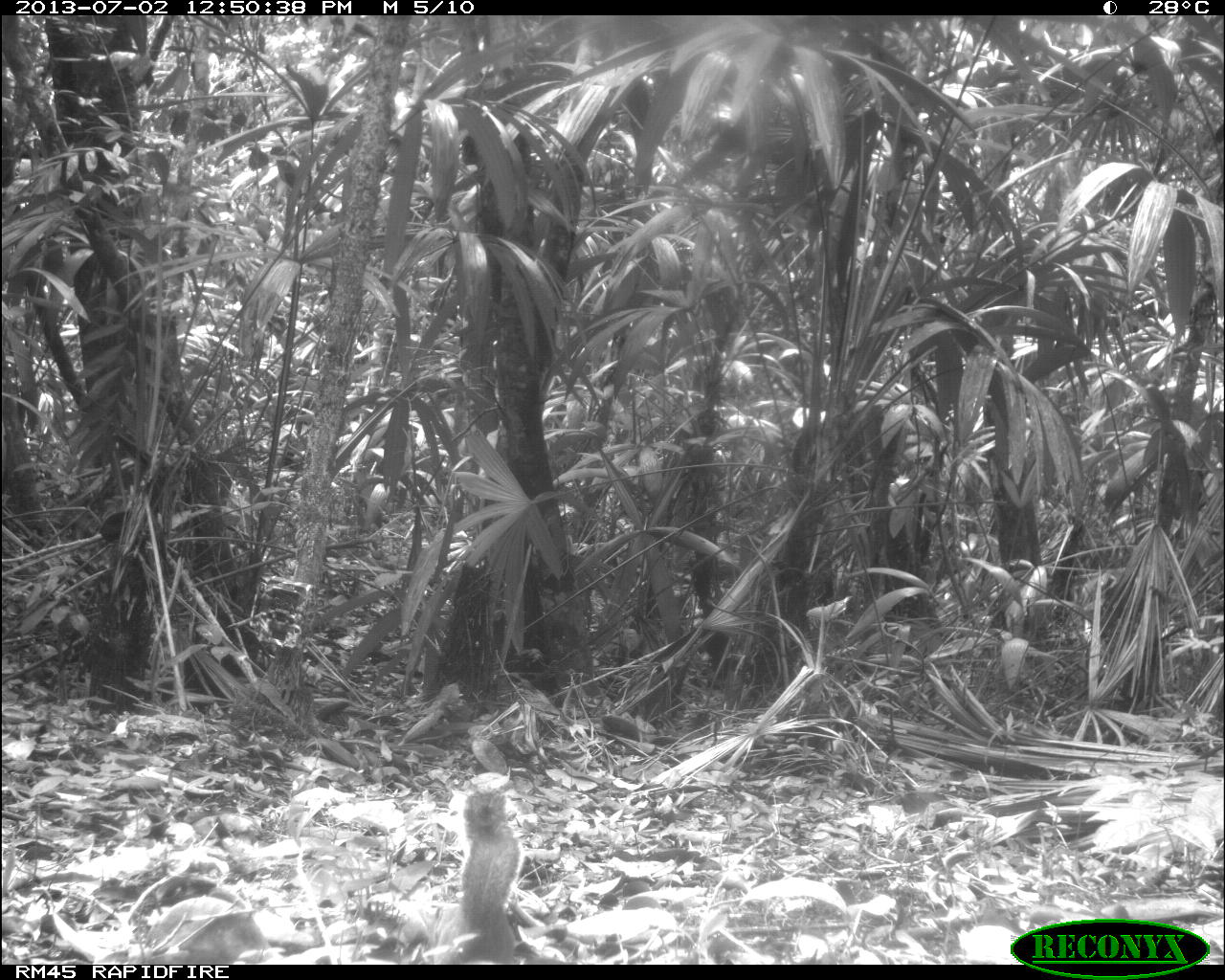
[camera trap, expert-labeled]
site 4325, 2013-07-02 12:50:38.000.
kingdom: Animalia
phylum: Chordata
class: Mammalia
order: Rodentia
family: Sciuridae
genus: Sciurus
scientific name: Sciurus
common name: squirrel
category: sciurus sp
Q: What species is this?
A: Sciurus sp (squirrel) (Sciurus).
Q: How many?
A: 1.